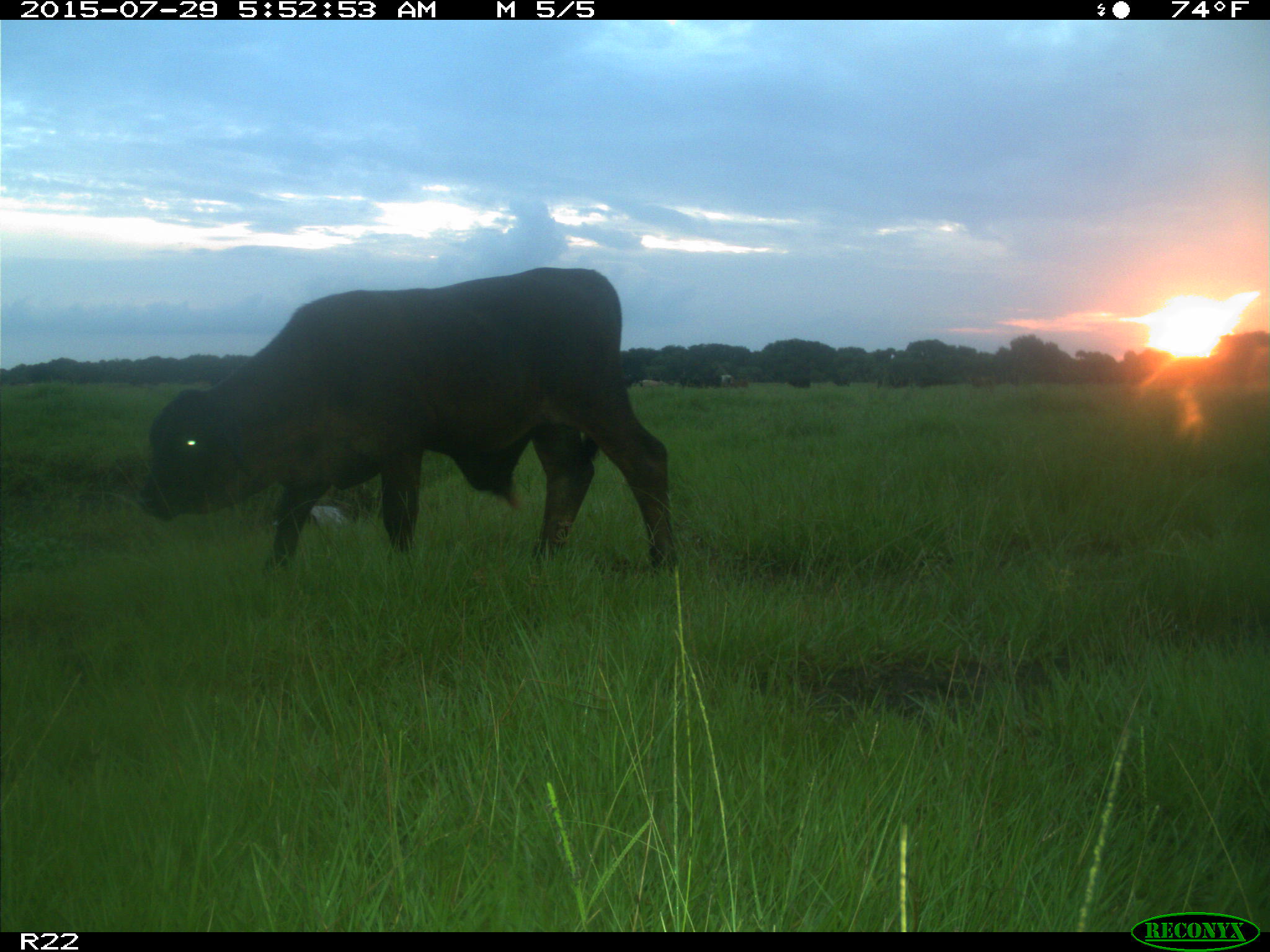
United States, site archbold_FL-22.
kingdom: Animalia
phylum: Chordata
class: Mammalia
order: Artiodactyla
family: Bovidae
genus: Bos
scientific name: Bos taurus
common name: domestic cow